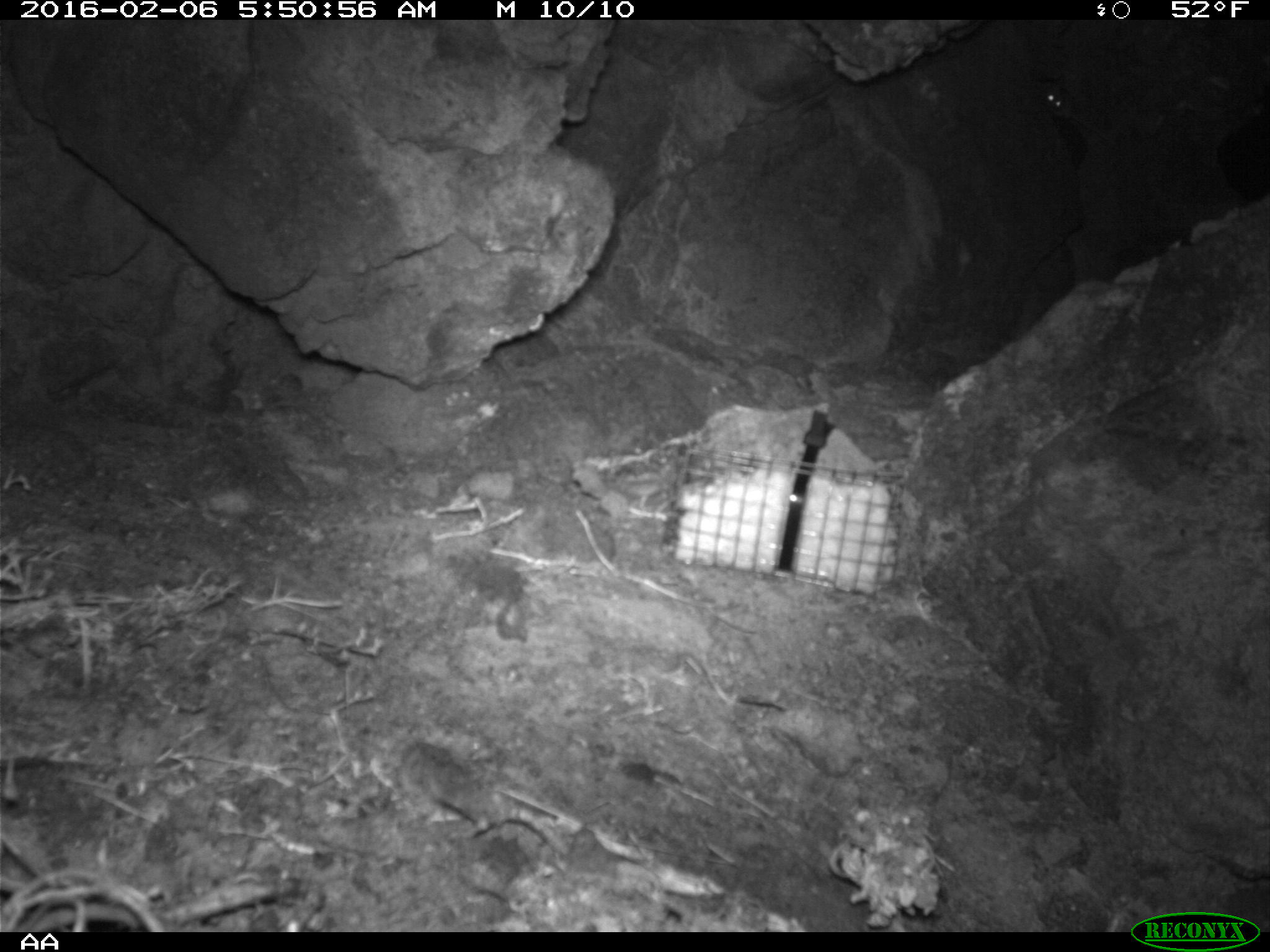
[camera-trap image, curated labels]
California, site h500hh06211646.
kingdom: Animalia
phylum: Chordata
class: Mammalia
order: Rodentia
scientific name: Rodentia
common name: rodent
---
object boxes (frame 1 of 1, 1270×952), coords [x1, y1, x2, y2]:
rodent: [1034, 73, 1111, 140]